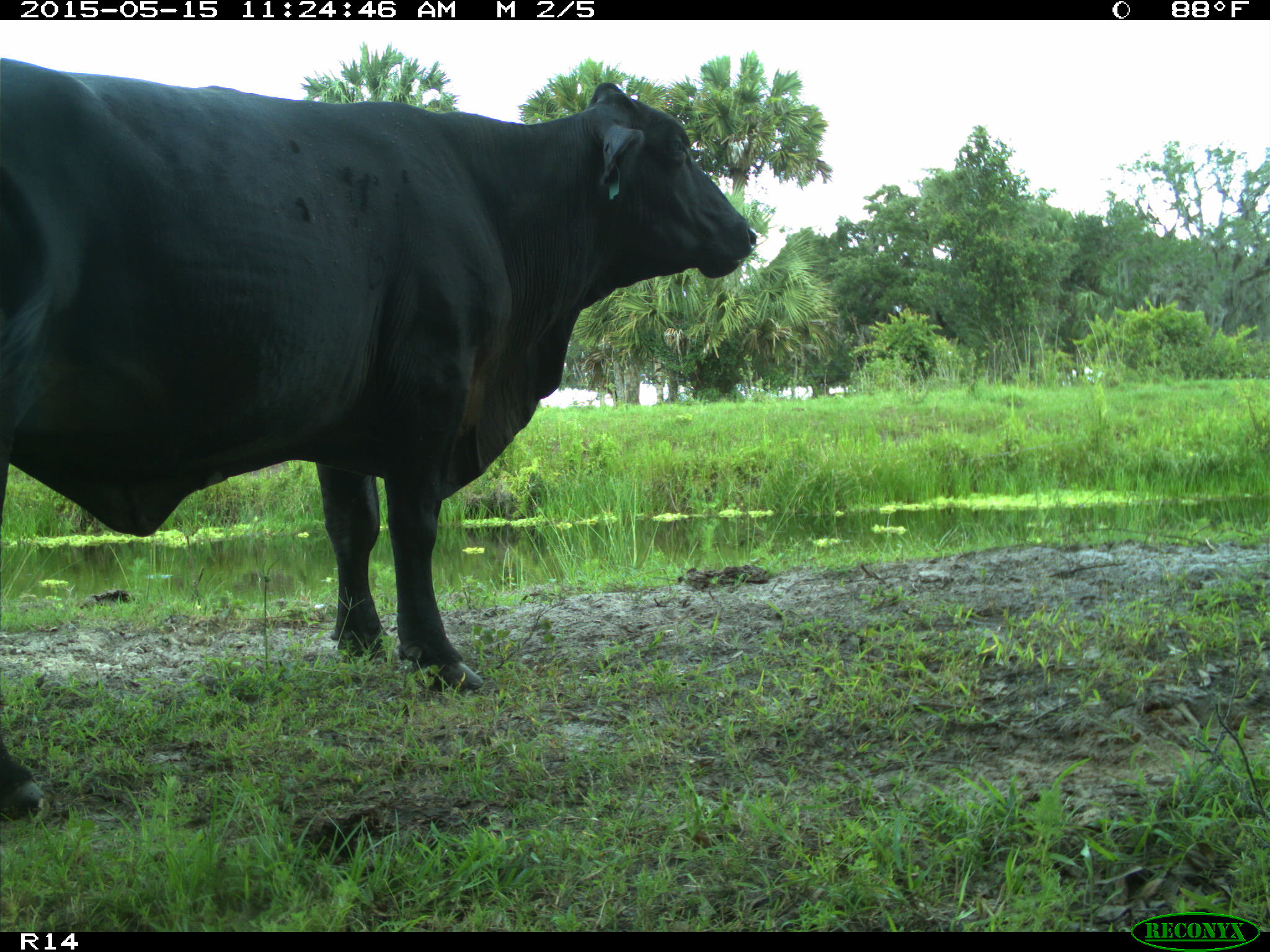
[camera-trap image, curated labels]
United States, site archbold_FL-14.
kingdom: Animalia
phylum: Chordata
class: Mammalia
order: Artiodactyla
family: Bovidae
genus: Bos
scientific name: Bos taurus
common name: domestic cow